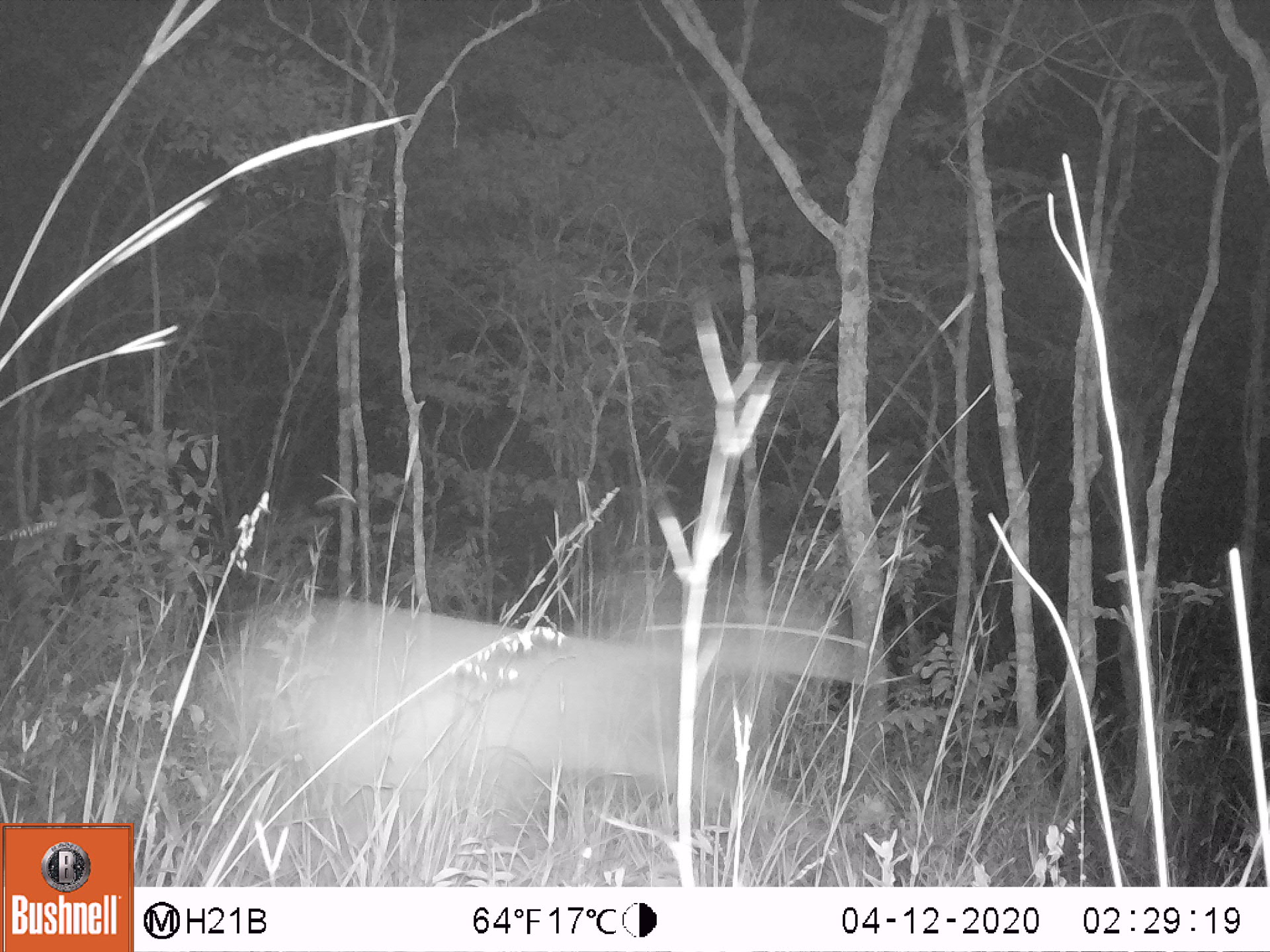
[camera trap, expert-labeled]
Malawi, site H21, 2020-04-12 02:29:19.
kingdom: Animalia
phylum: Chordata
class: Mammalia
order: Artiodactyla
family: Bovidae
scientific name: Antilopinae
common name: small antelope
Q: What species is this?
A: Small antelope (Antilopinae).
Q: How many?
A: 1.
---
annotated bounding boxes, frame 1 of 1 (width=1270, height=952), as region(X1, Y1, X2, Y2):
small antelope: region(217, 575, 858, 880)